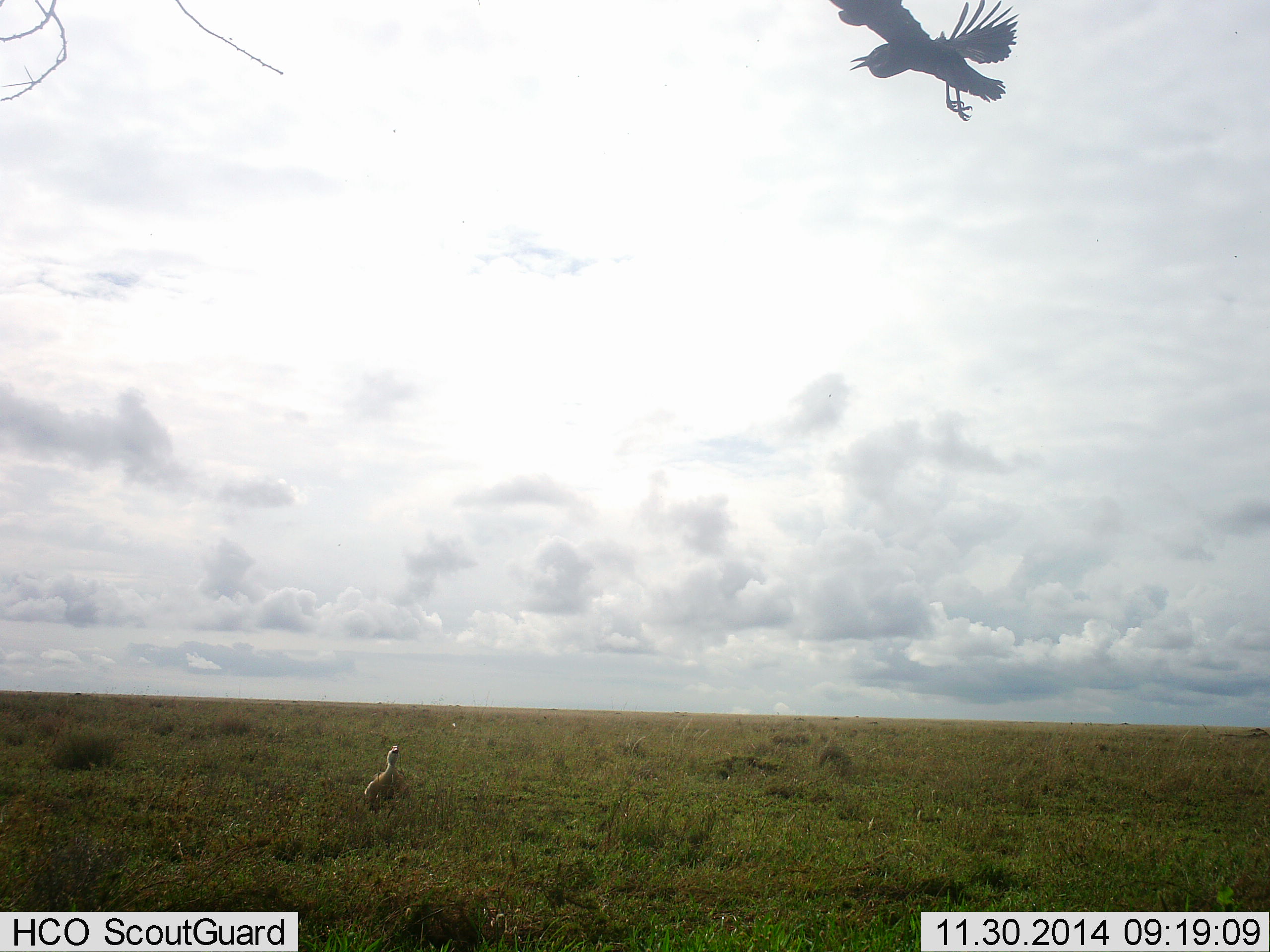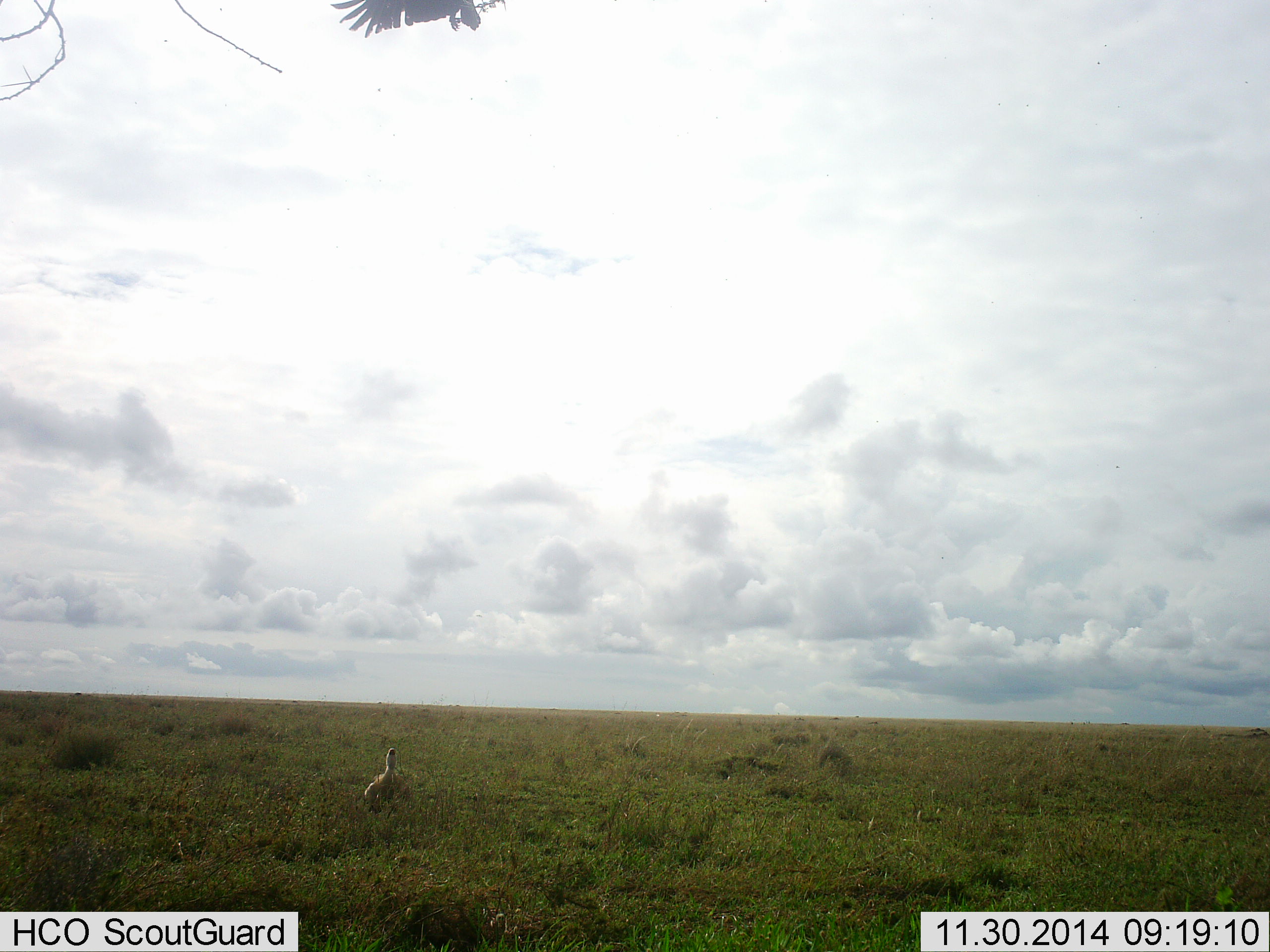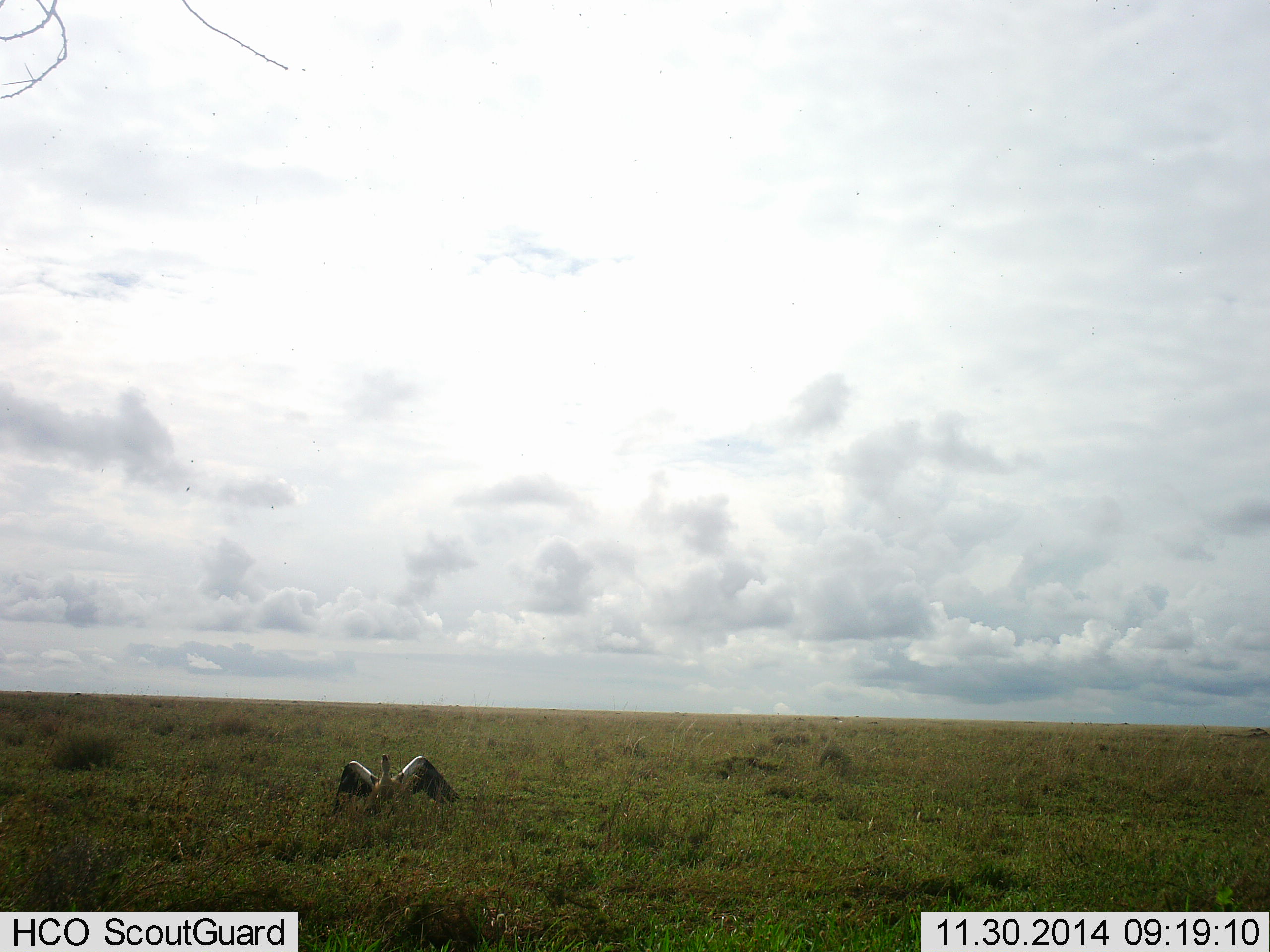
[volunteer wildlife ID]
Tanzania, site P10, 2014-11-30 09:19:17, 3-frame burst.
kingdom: Animalia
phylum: Chordata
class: Aves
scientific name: Aves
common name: bird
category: otherbird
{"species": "otherbird (bird) (Aves)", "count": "1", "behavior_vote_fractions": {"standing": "38%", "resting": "12%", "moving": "94%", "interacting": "0%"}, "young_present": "0%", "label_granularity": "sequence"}